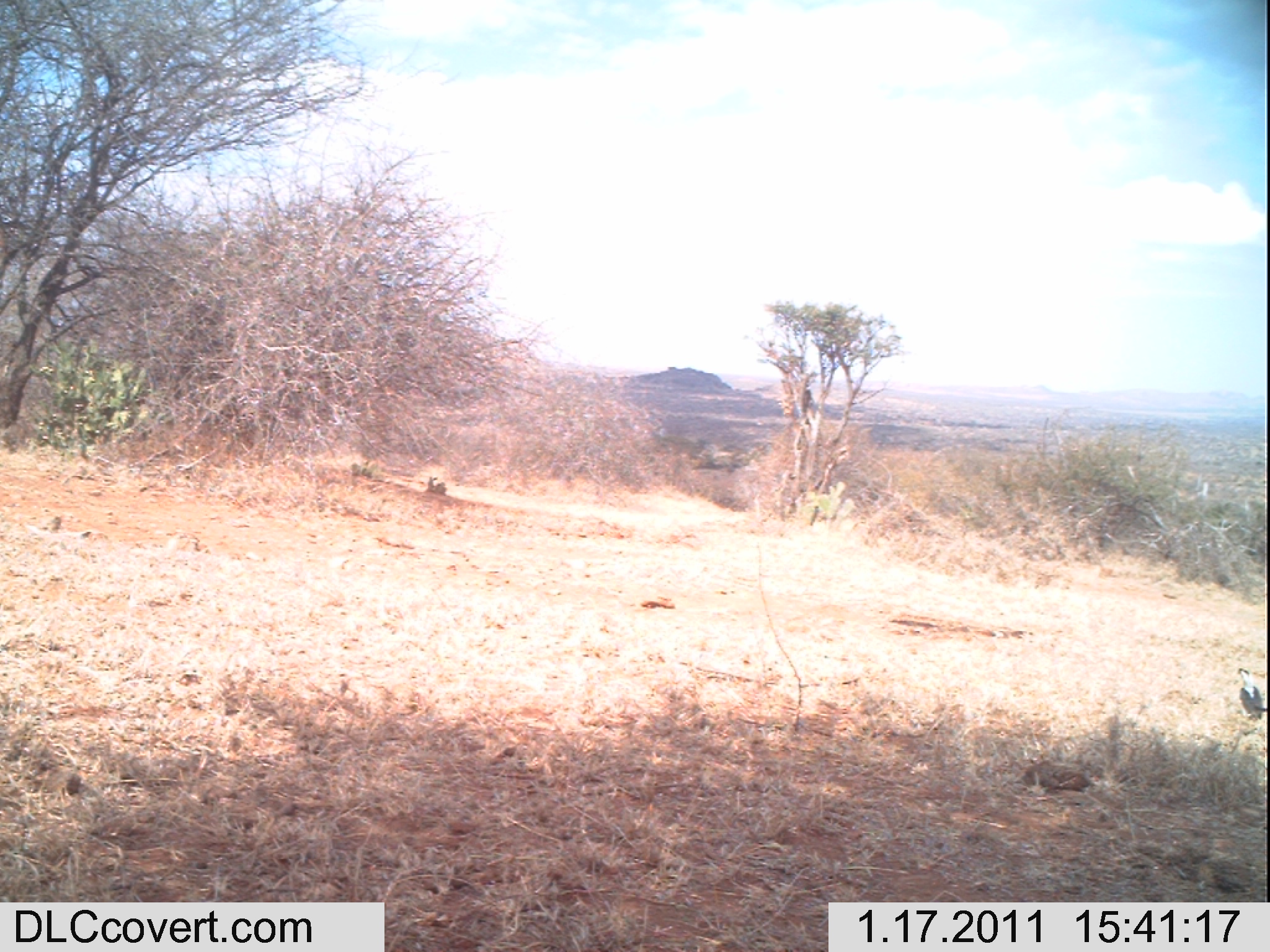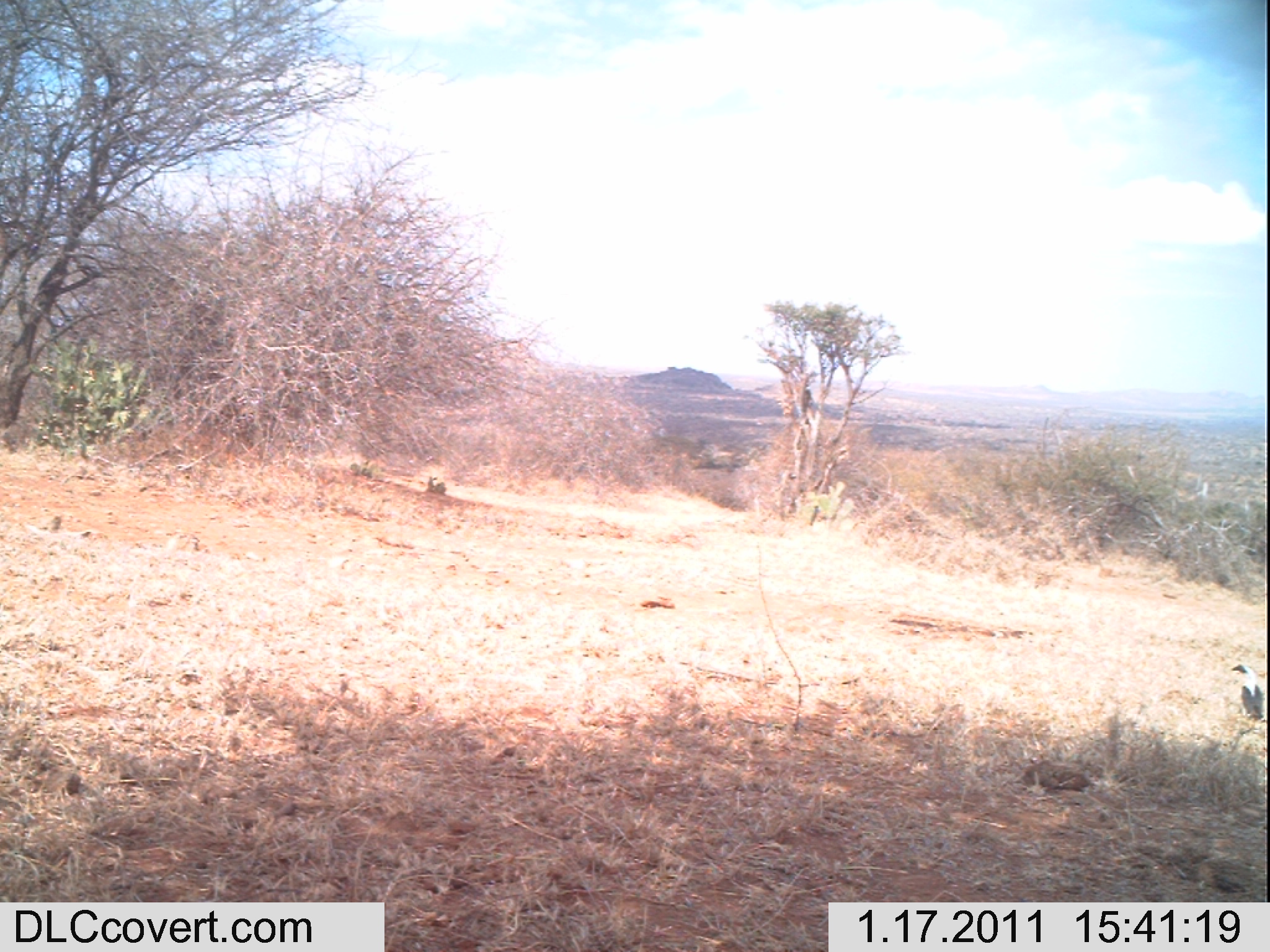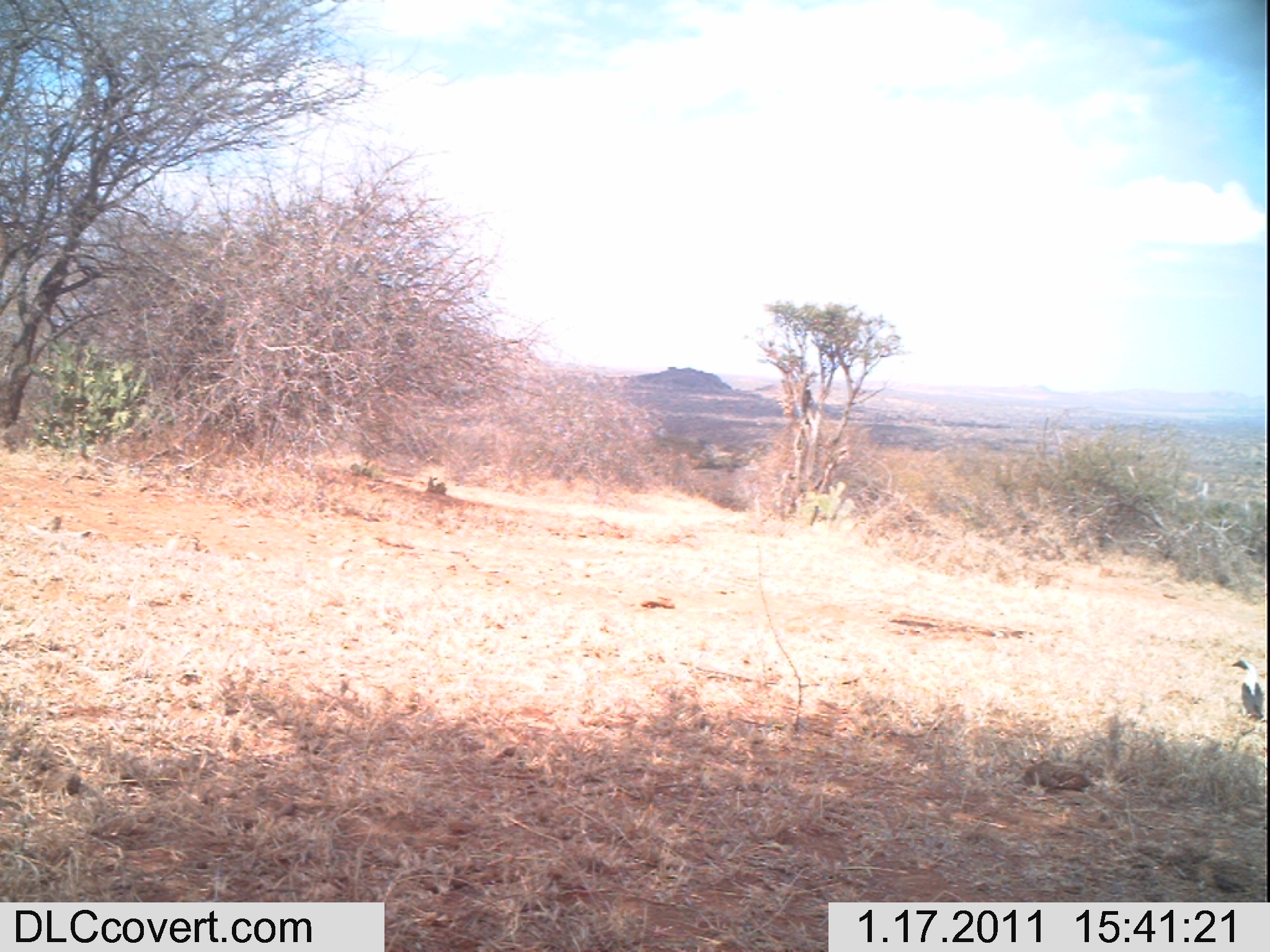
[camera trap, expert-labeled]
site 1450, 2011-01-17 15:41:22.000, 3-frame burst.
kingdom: Animalia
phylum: Chordata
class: Aves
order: Bucerotiformes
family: Bucerotidae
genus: Tockus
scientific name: Tockus deckeni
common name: von der decken's hornbill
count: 1